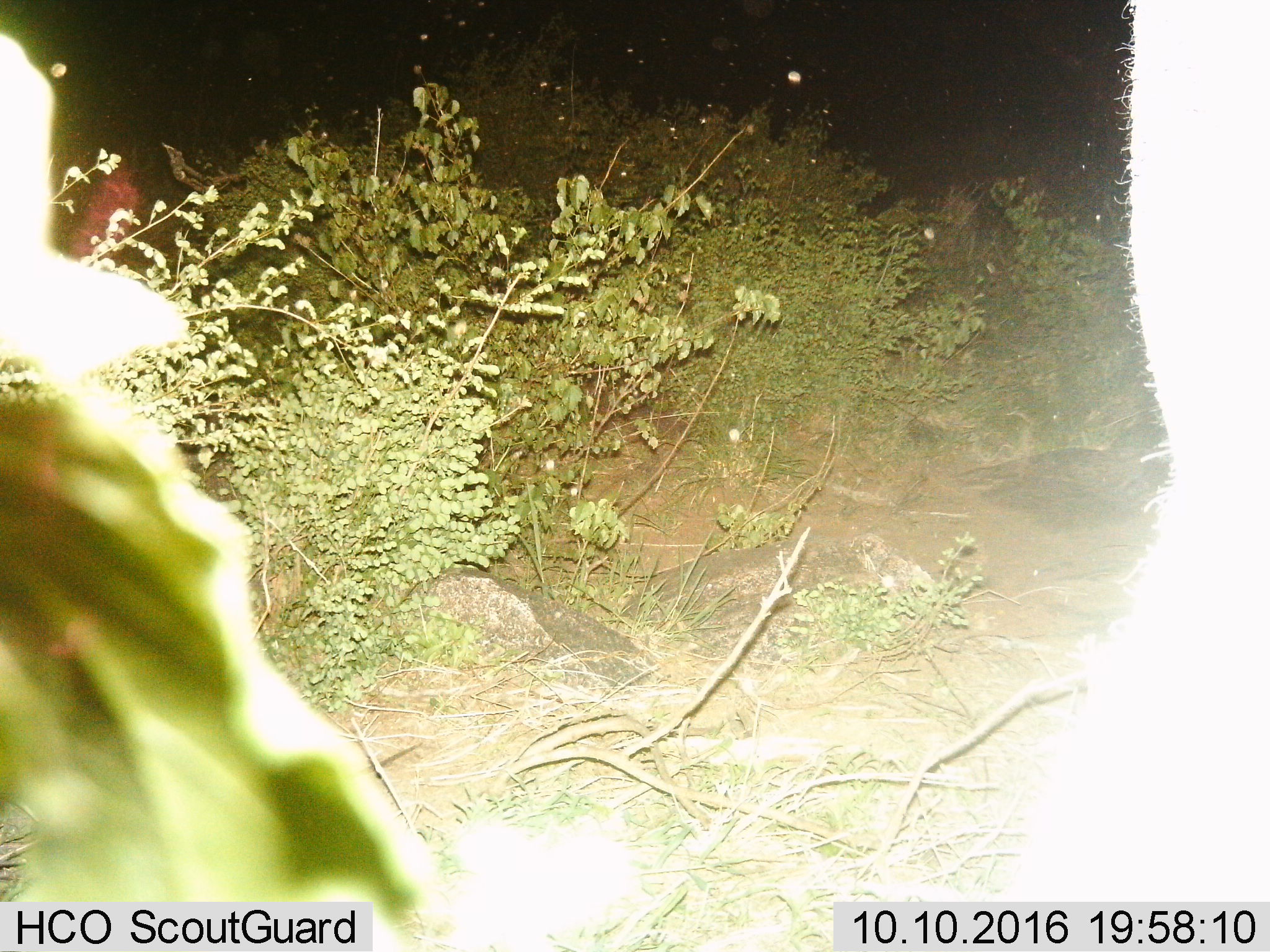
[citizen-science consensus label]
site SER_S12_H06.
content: unidentified animal